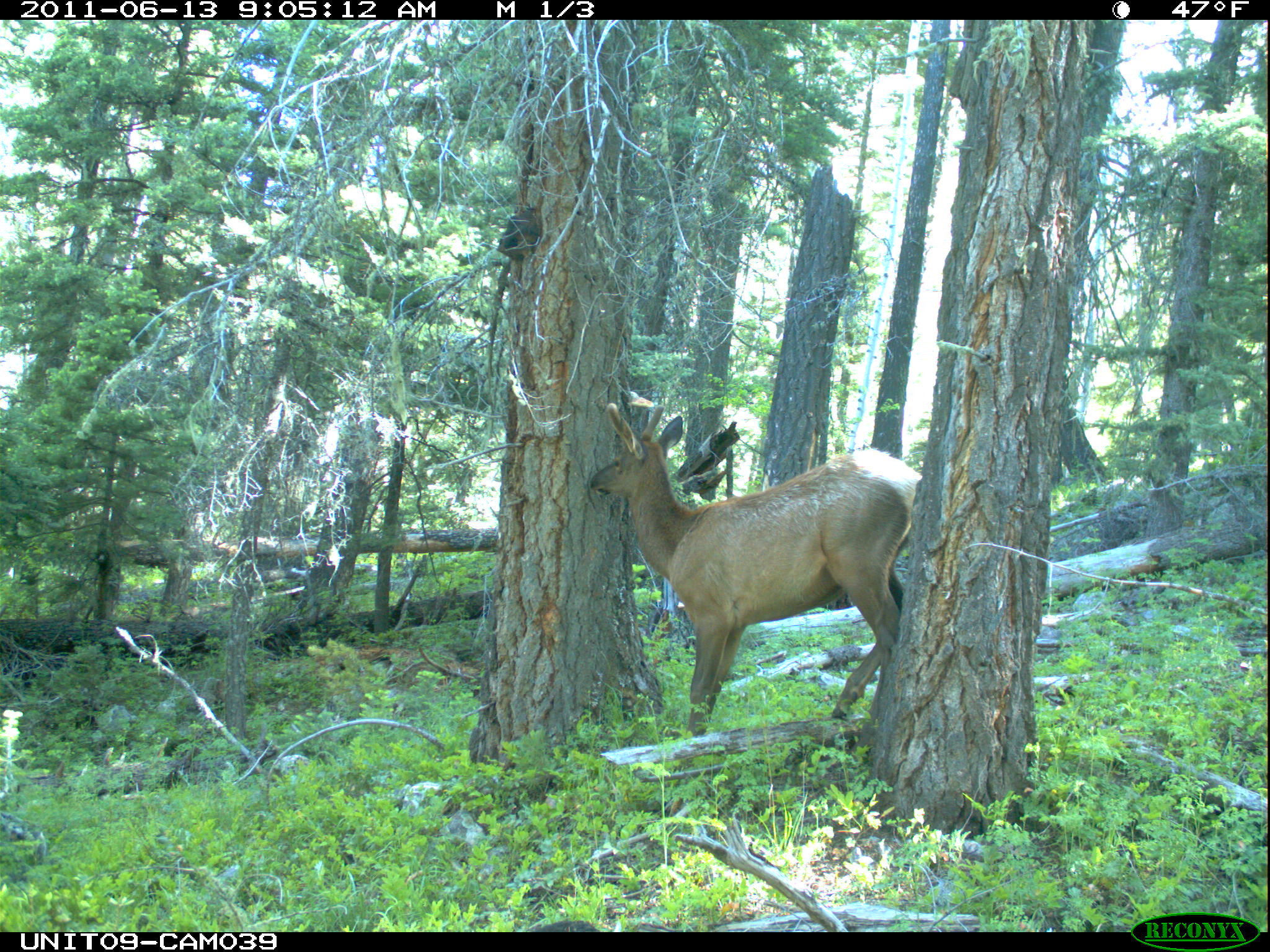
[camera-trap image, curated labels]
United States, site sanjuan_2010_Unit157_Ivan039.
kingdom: Animalia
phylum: Chordata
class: Mammalia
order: Artiodactyla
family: Cervidae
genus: Cervus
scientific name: Cervus elaphus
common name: red deer